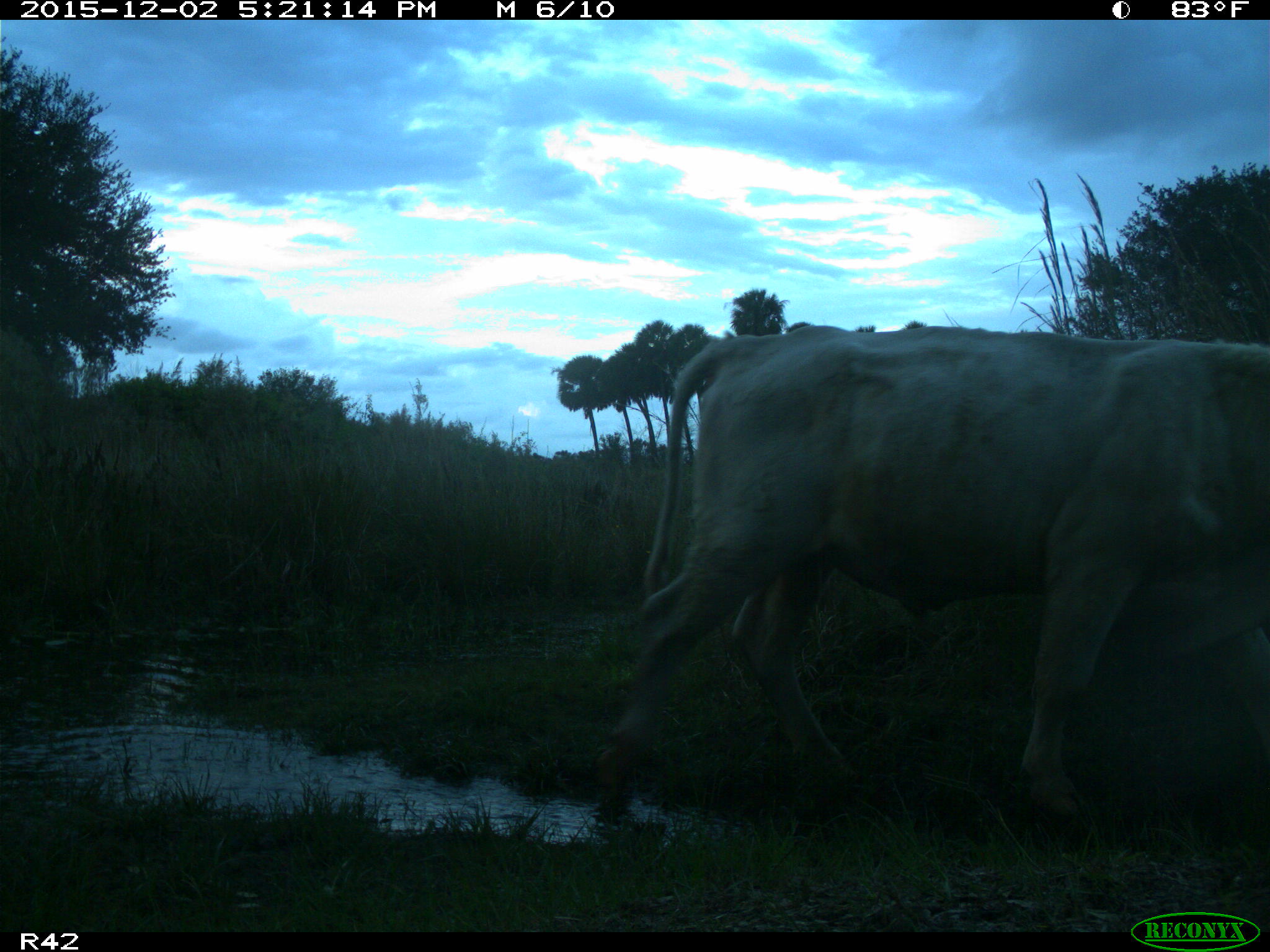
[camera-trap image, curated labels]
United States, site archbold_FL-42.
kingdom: Animalia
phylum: Chordata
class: Mammalia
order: Artiodactyla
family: Bovidae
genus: Bos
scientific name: Bos taurus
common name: domestic cow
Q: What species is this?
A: Bos taurus (domestic cow).